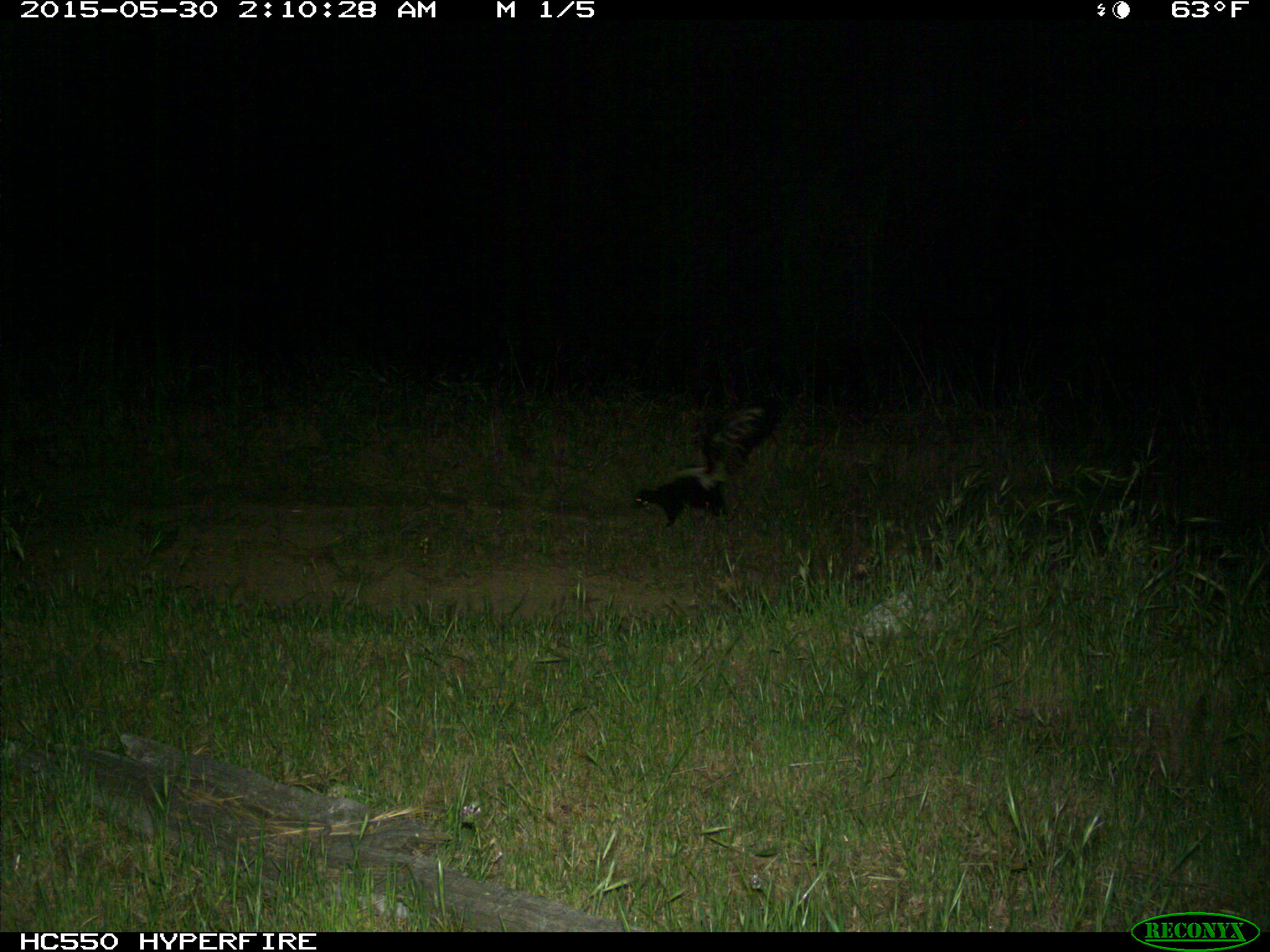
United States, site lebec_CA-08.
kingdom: Animalia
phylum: Chordata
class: Mammalia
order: Carnivora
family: Mephitidae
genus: Mephitis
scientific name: Mephitis mephitis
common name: striped skunk